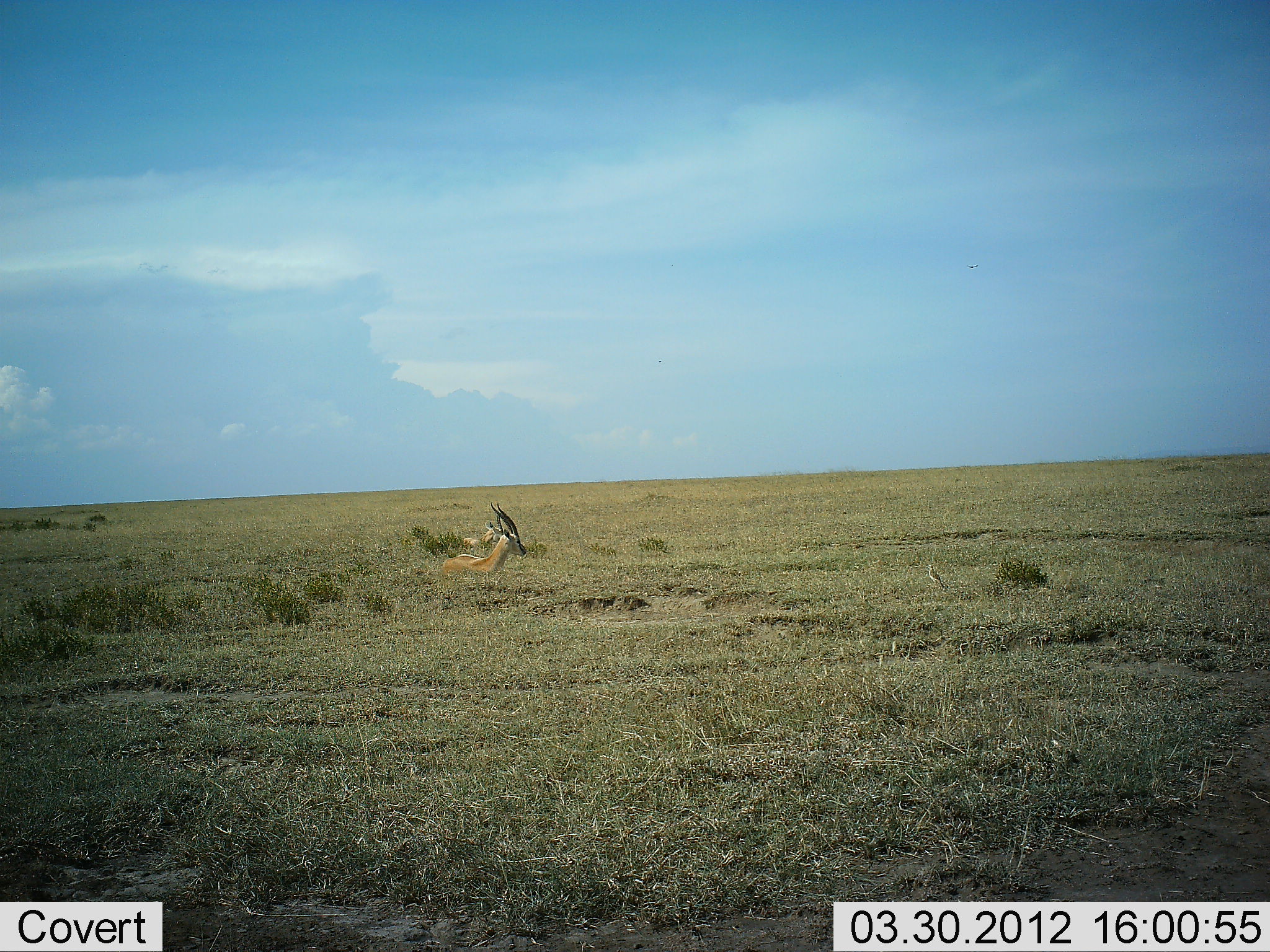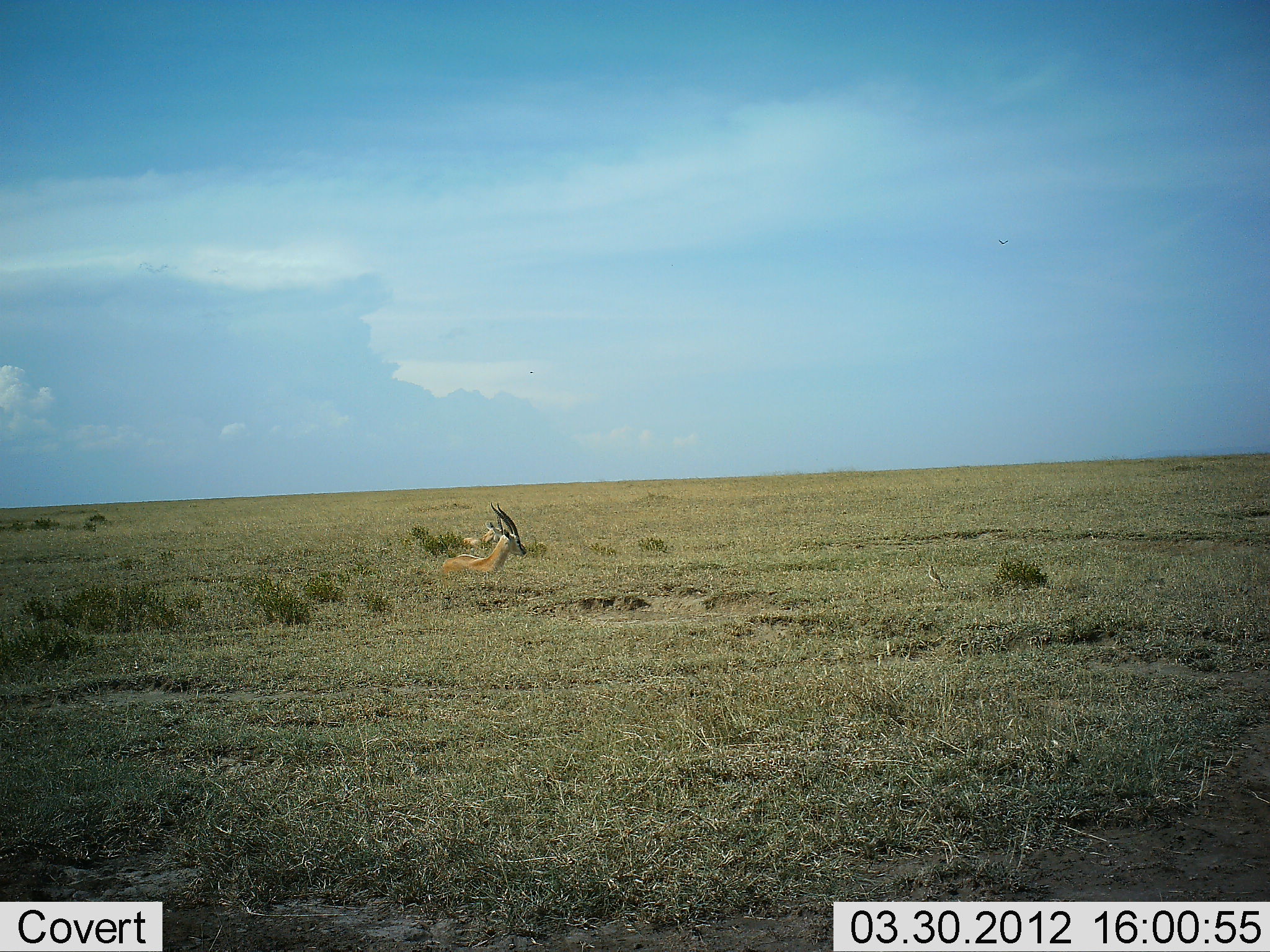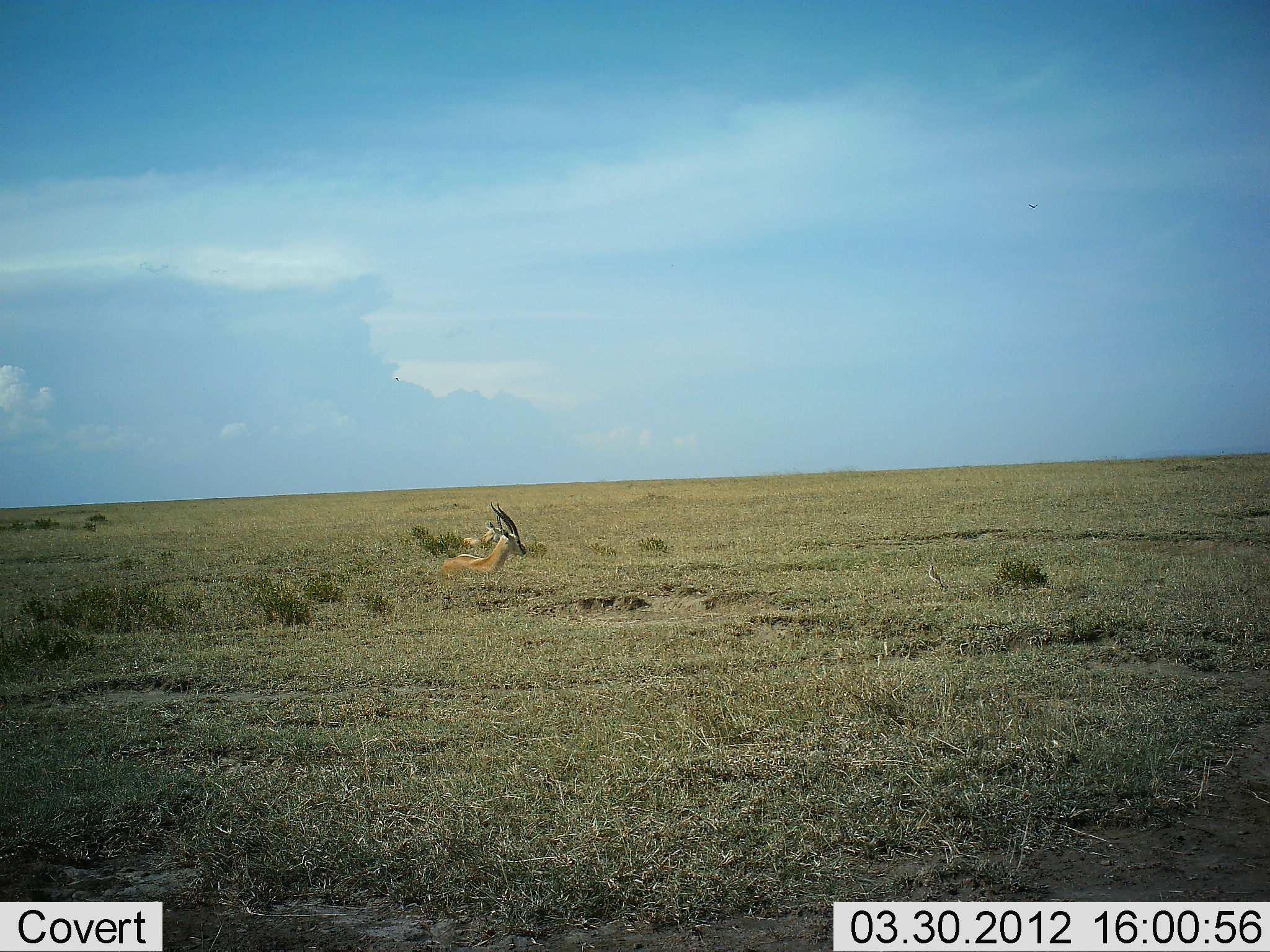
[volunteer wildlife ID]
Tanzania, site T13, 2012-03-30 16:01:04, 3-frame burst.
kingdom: Animalia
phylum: Chordata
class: Mammalia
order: Artiodactyla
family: Bovidae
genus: Nanger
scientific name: Nanger granti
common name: grant's gazelle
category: gazellegrants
Gazellegrants (grant's gazelle) (Nanger granti), count 2. Behavior (volunteer vote fractions): standing 0%, resting 100%, moving 0%, interacting 0%. Young present (vote fraction): 0%. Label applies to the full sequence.